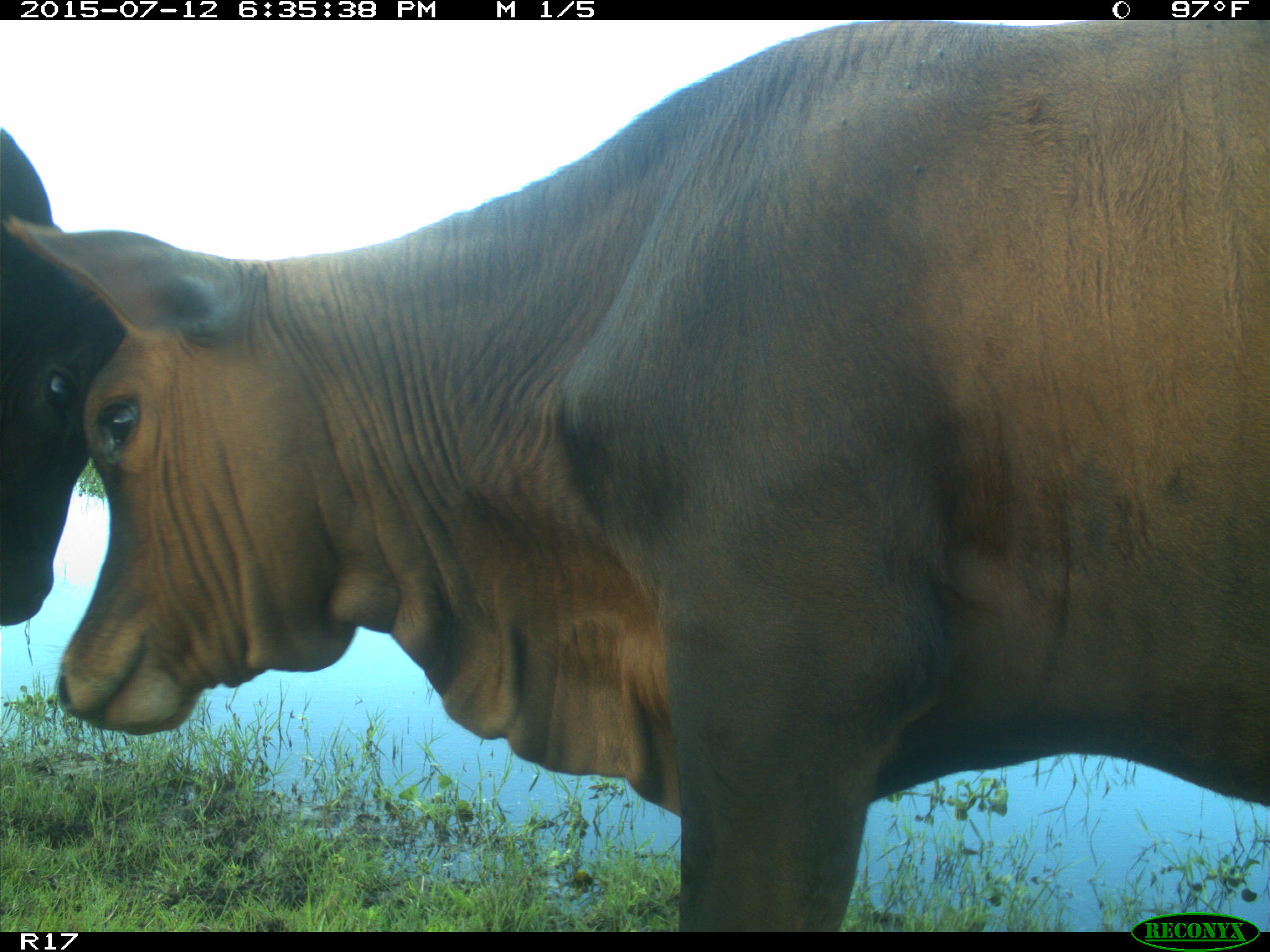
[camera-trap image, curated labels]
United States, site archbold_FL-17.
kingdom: Animalia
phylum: Chordata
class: Mammalia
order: Artiodactyla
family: Bovidae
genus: Bos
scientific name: Bos taurus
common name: domestic cow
Bos taurus (domestic cow).